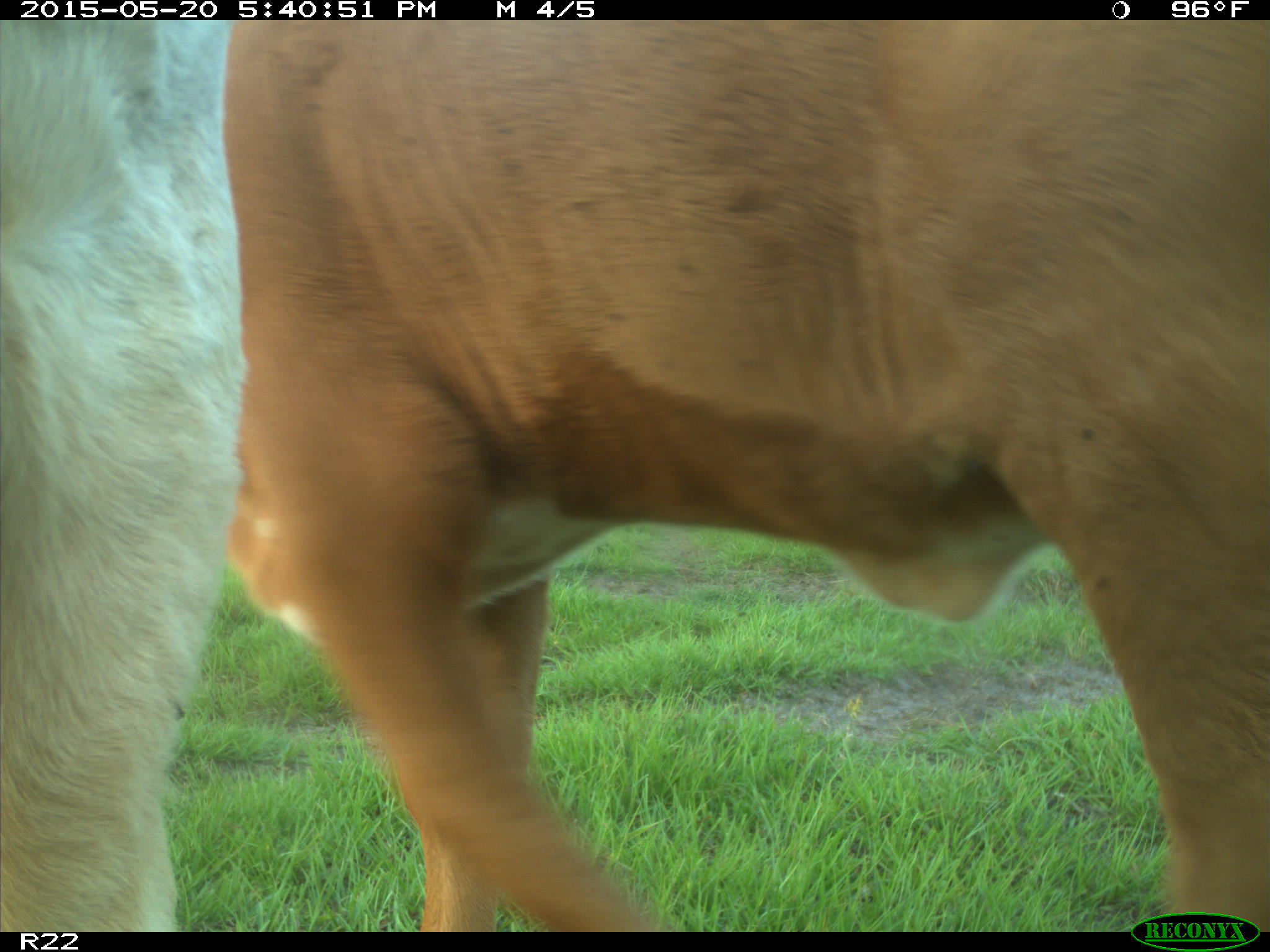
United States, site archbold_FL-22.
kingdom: Animalia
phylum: Chordata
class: Mammalia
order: Artiodactyla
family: Bovidae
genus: Bos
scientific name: Bos taurus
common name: domestic cow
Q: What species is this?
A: Bos taurus (domestic cow).